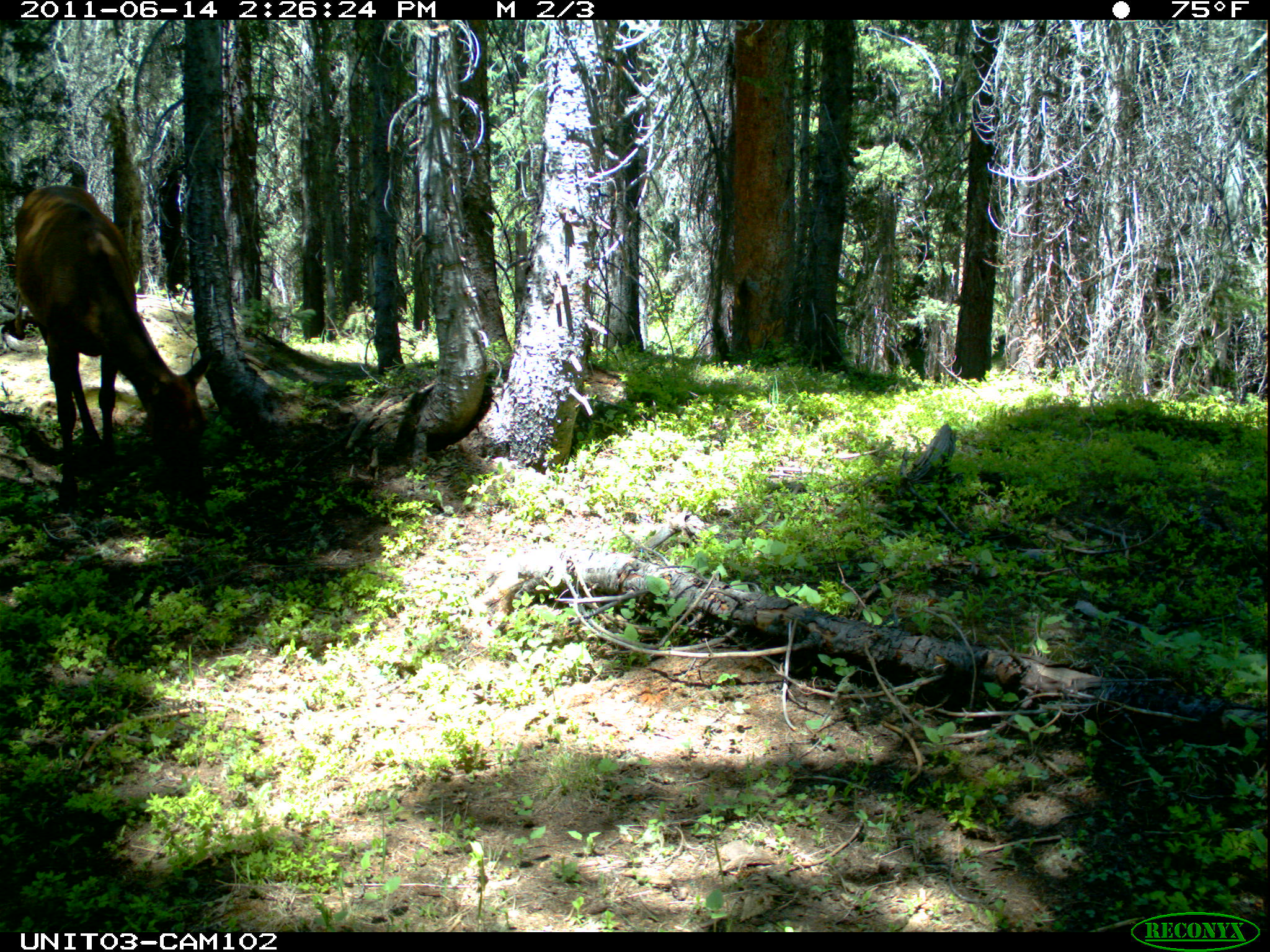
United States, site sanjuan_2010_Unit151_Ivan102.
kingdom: Animalia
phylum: Chordata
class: Mammalia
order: Artiodactyla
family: Cervidae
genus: Cervus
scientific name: Cervus elaphus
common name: red deer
Cervus elaphus (red deer).